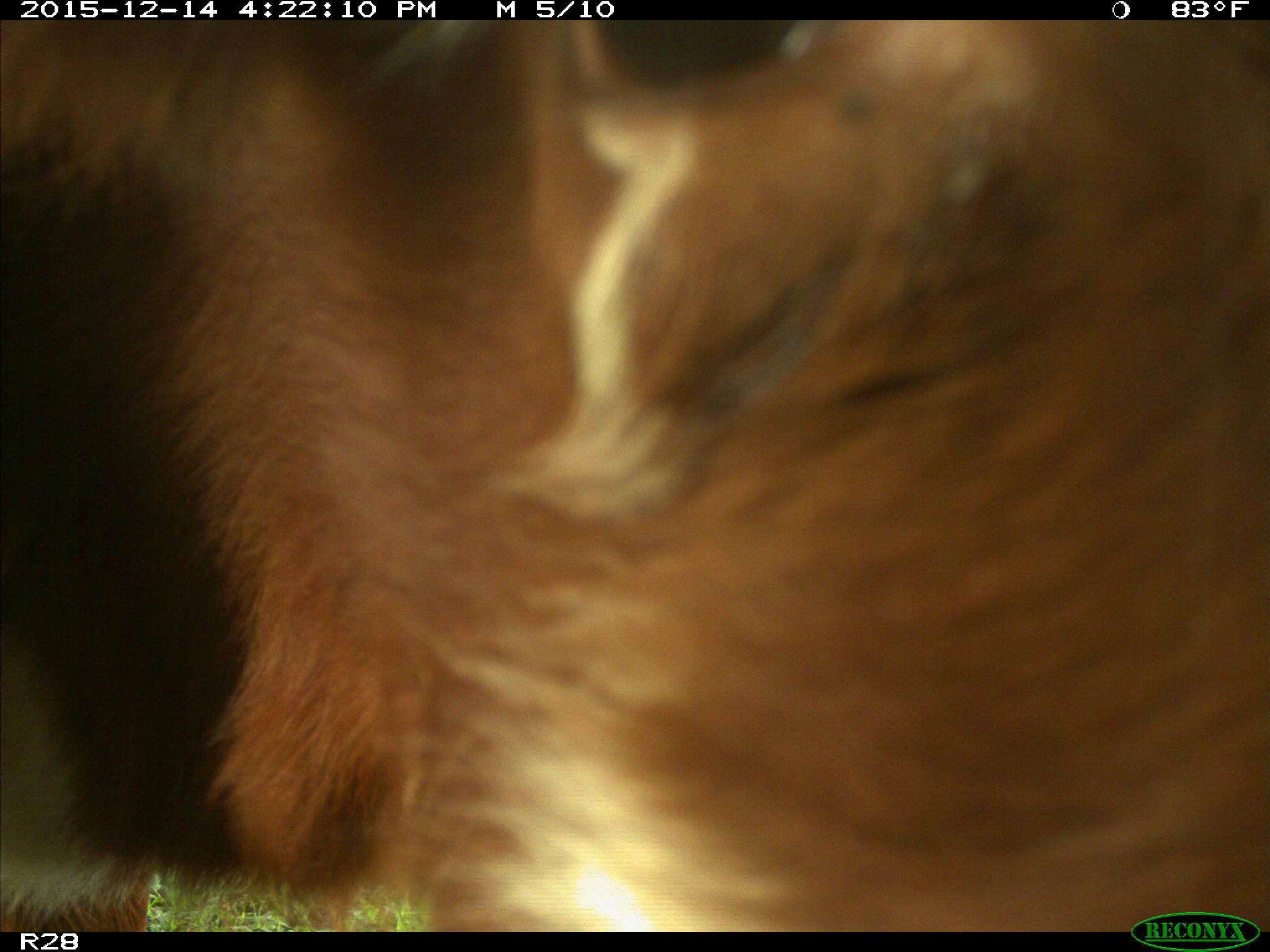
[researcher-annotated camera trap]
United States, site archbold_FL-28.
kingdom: Animalia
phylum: Chordata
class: Mammalia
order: Artiodactyla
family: Bovidae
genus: Bos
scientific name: Bos taurus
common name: domestic cow